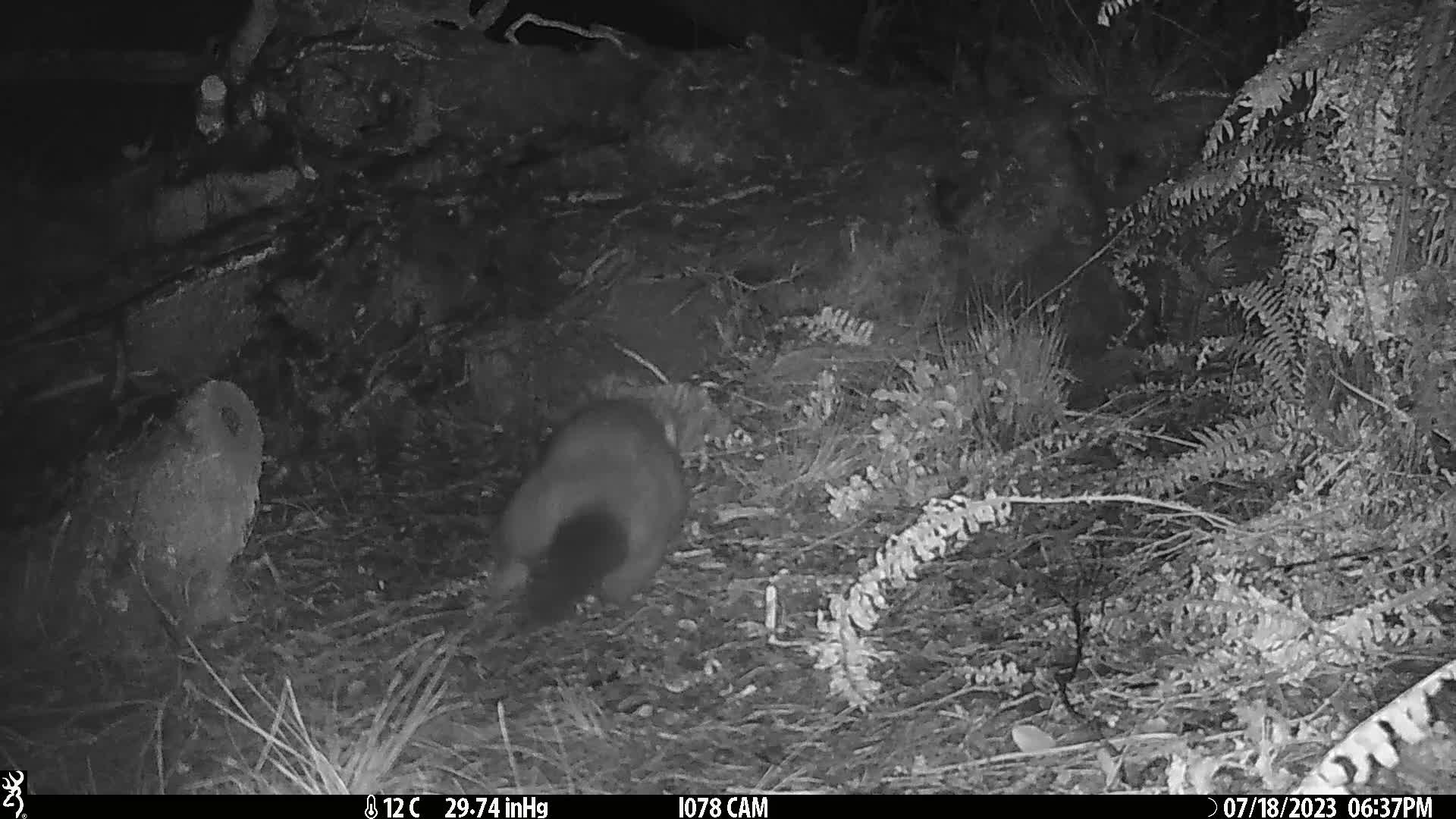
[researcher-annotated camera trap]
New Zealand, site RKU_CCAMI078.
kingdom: Animalia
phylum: Chordata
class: Mammalia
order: Diprotodontia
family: Phalangeridae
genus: Trichosurus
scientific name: Trichosurus vulpecula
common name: common brushtail possum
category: possum